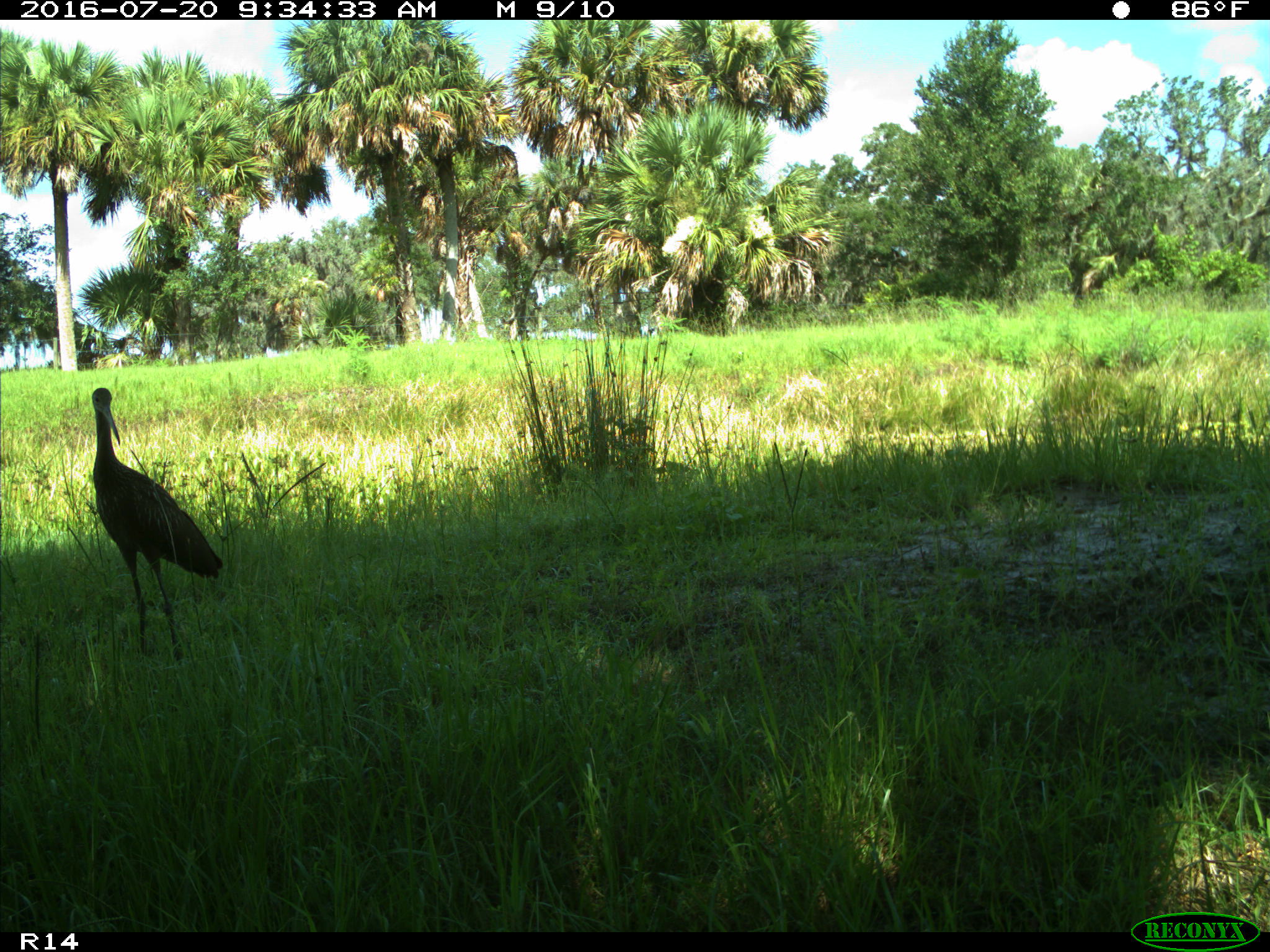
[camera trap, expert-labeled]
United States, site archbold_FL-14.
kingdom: Animalia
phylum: Chordata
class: Aves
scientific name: Aves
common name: birds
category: unidentified bird